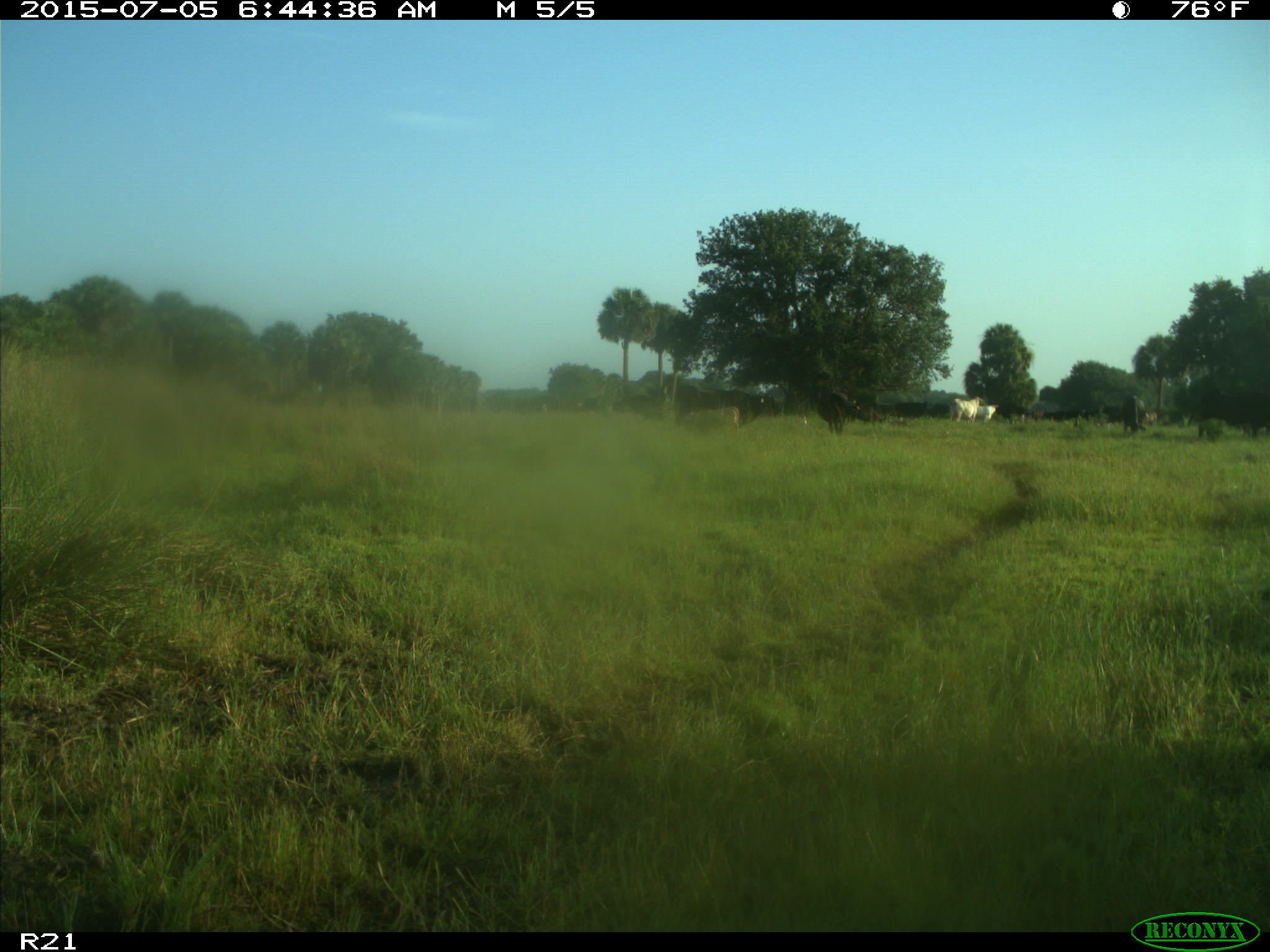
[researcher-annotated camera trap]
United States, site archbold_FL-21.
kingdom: Animalia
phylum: Chordata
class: Mammalia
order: Artiodactyla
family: Bovidae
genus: Bos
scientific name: Bos taurus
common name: domestic cow